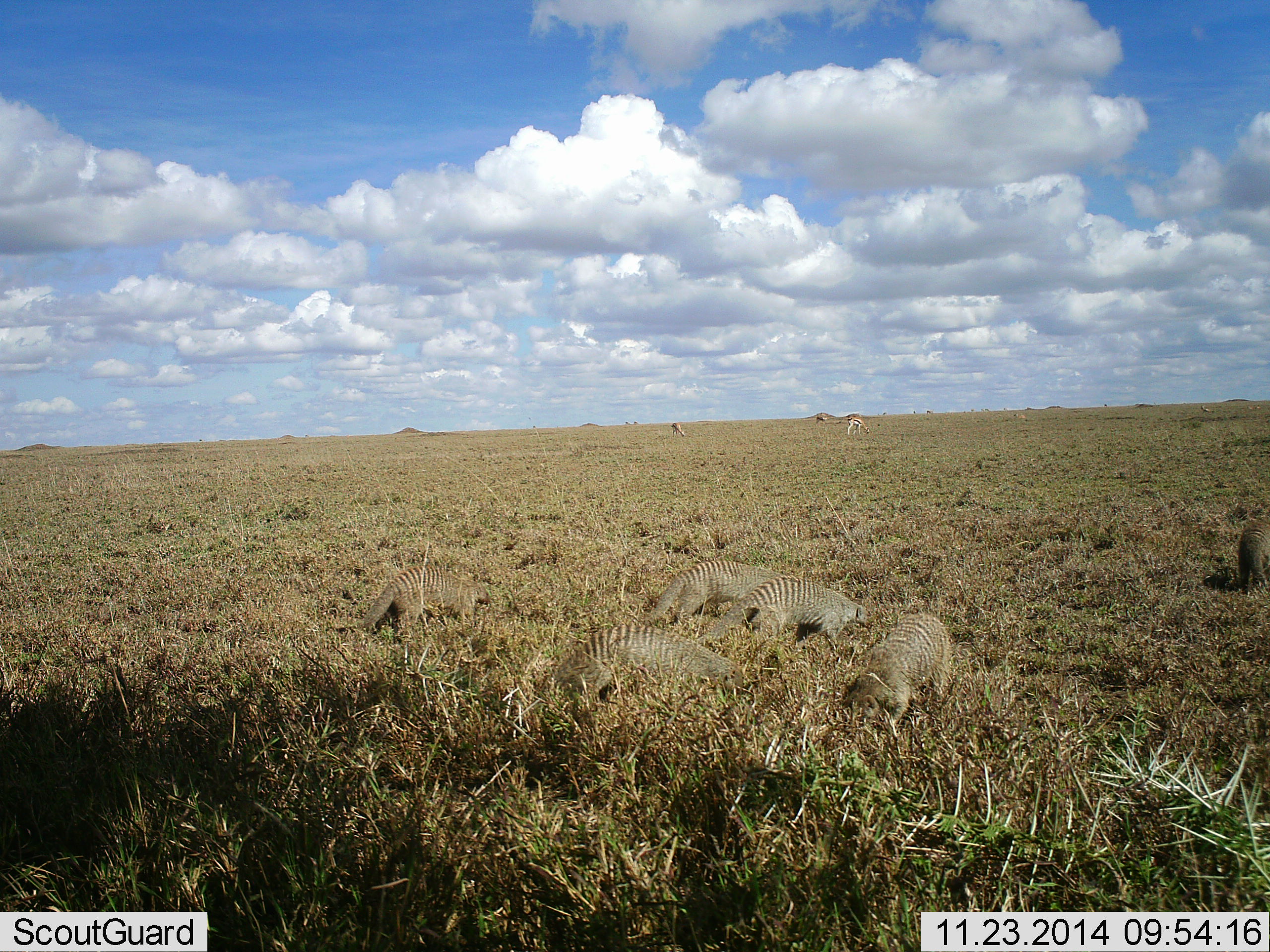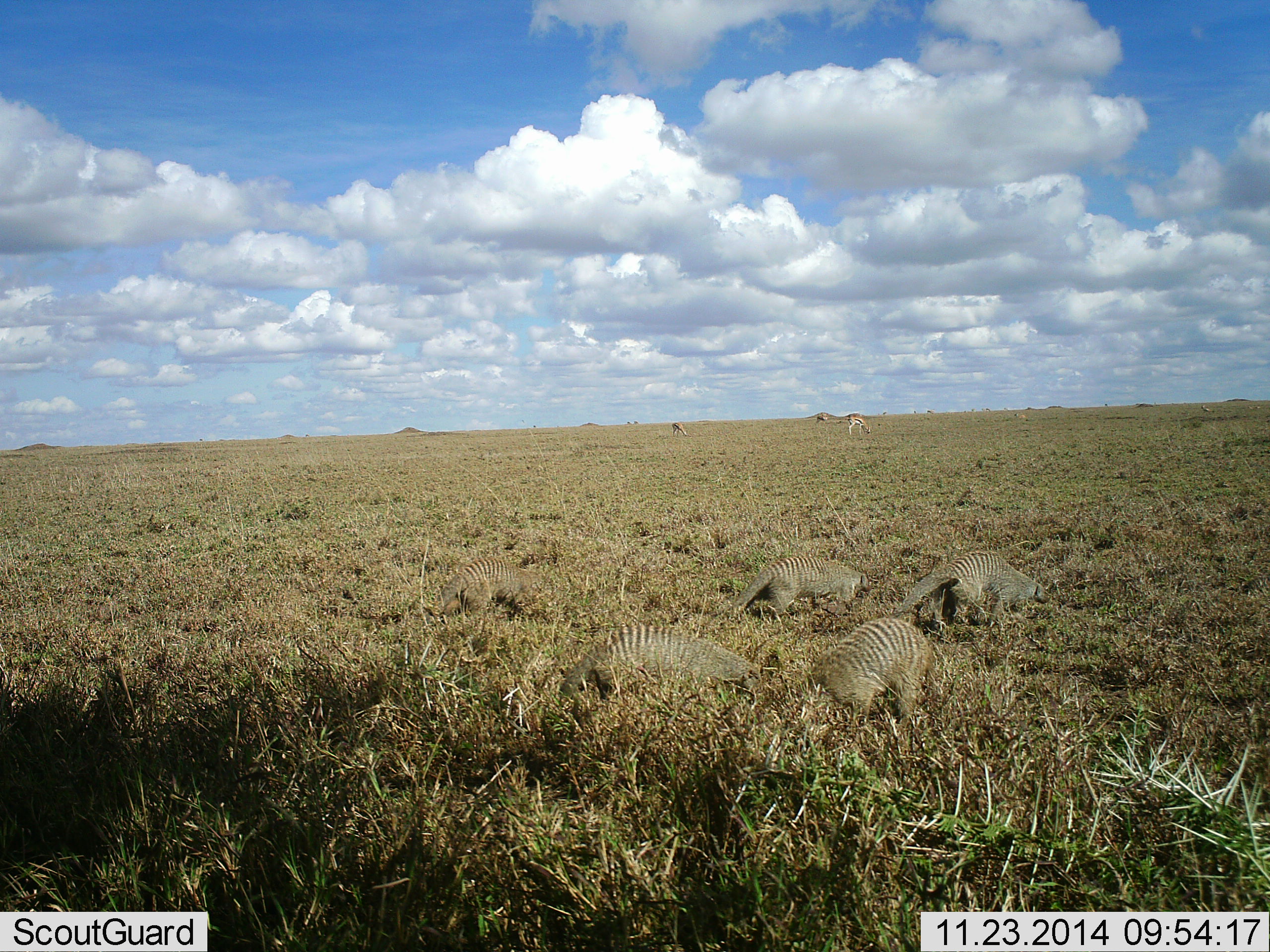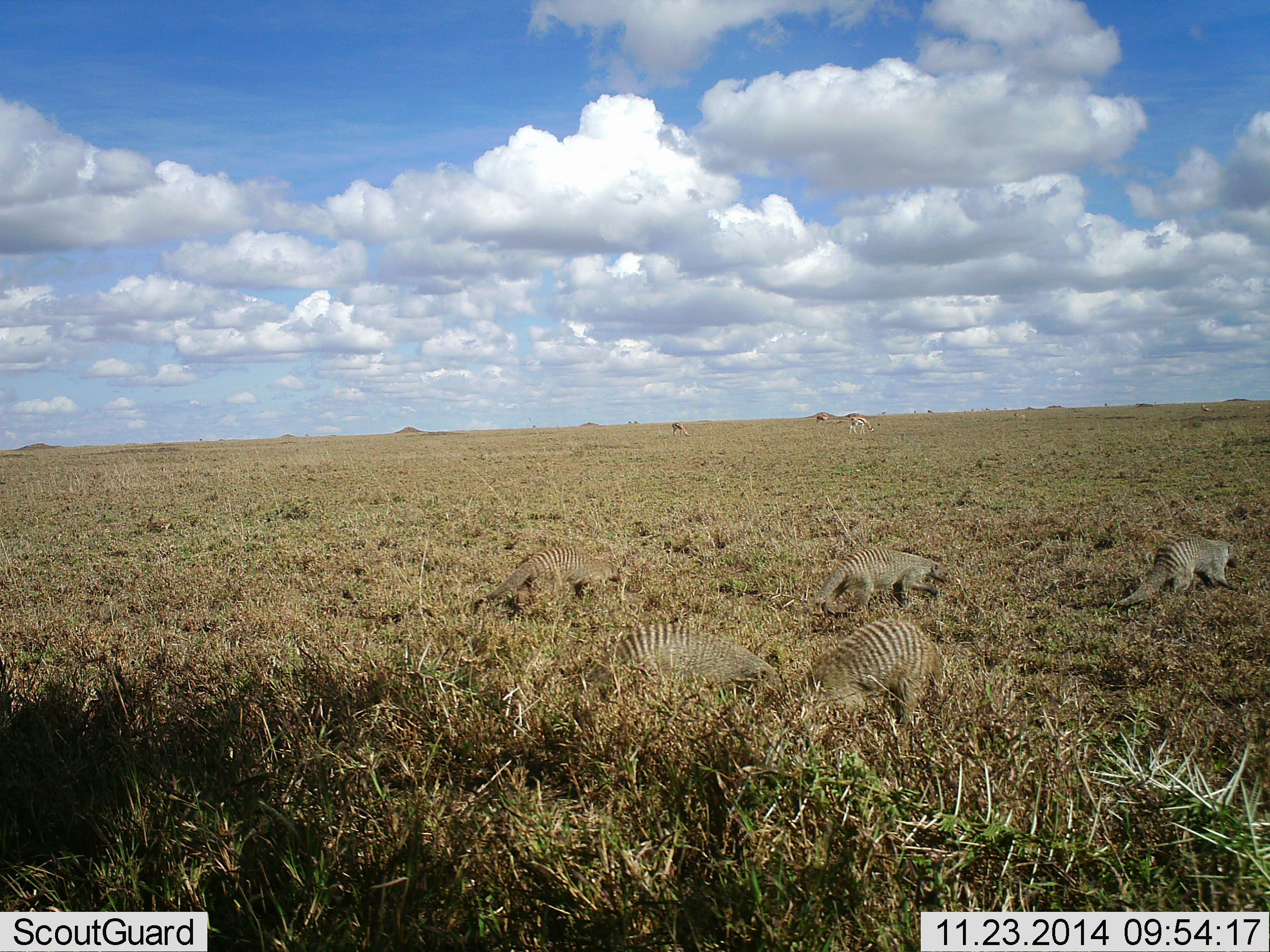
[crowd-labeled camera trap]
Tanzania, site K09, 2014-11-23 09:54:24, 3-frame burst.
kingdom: Animalia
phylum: Chordata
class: Mammalia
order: Carnivora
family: Herpestidae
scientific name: Herpestidae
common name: mongoose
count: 6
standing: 12%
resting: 0%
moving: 100%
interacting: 0%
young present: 0%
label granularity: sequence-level